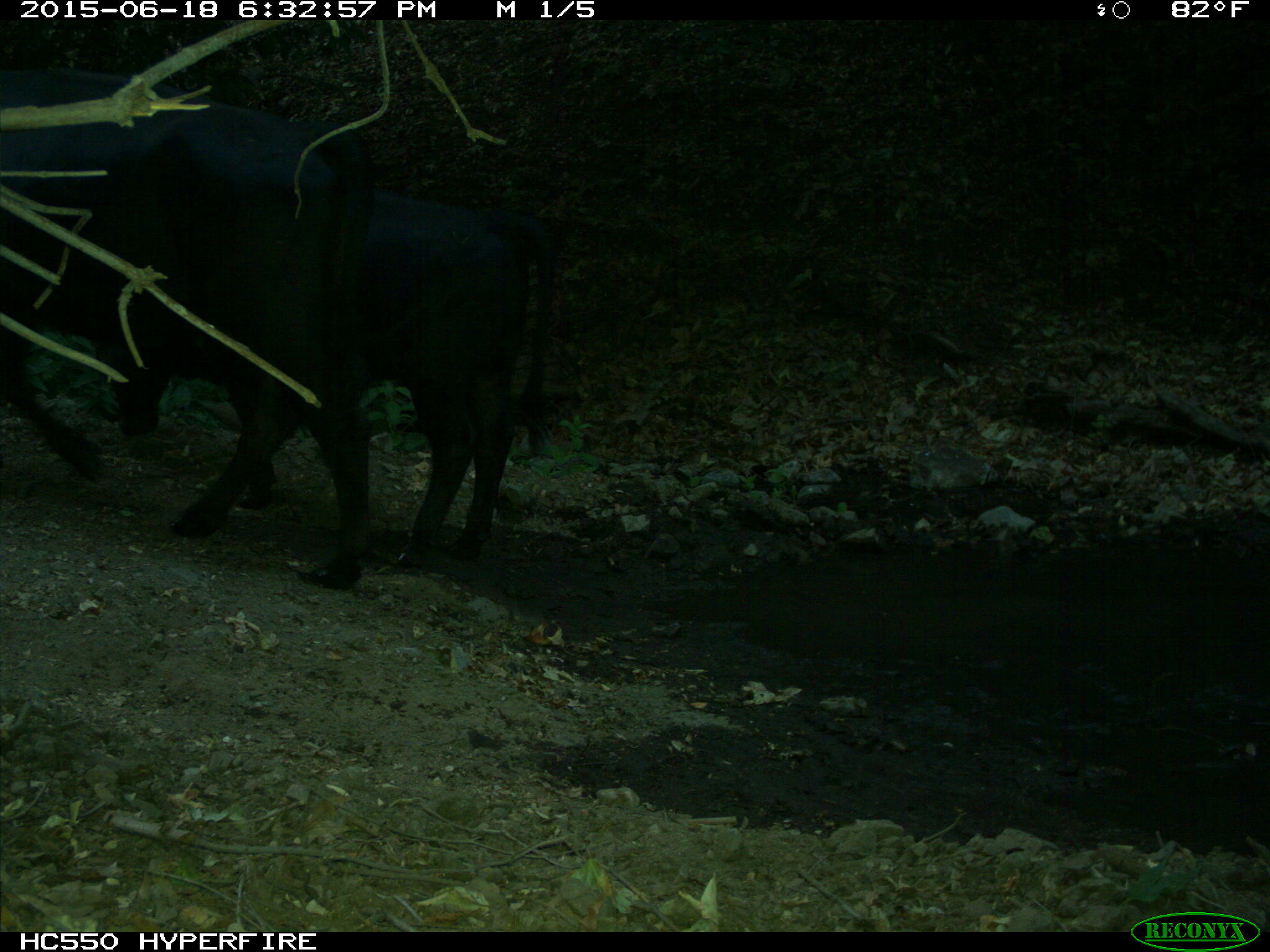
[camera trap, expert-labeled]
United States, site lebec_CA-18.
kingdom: Animalia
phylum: Chordata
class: Mammalia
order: Artiodactyla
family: Bovidae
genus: Bos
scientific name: Bos taurus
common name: domestic cow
Bos taurus (domestic cow).